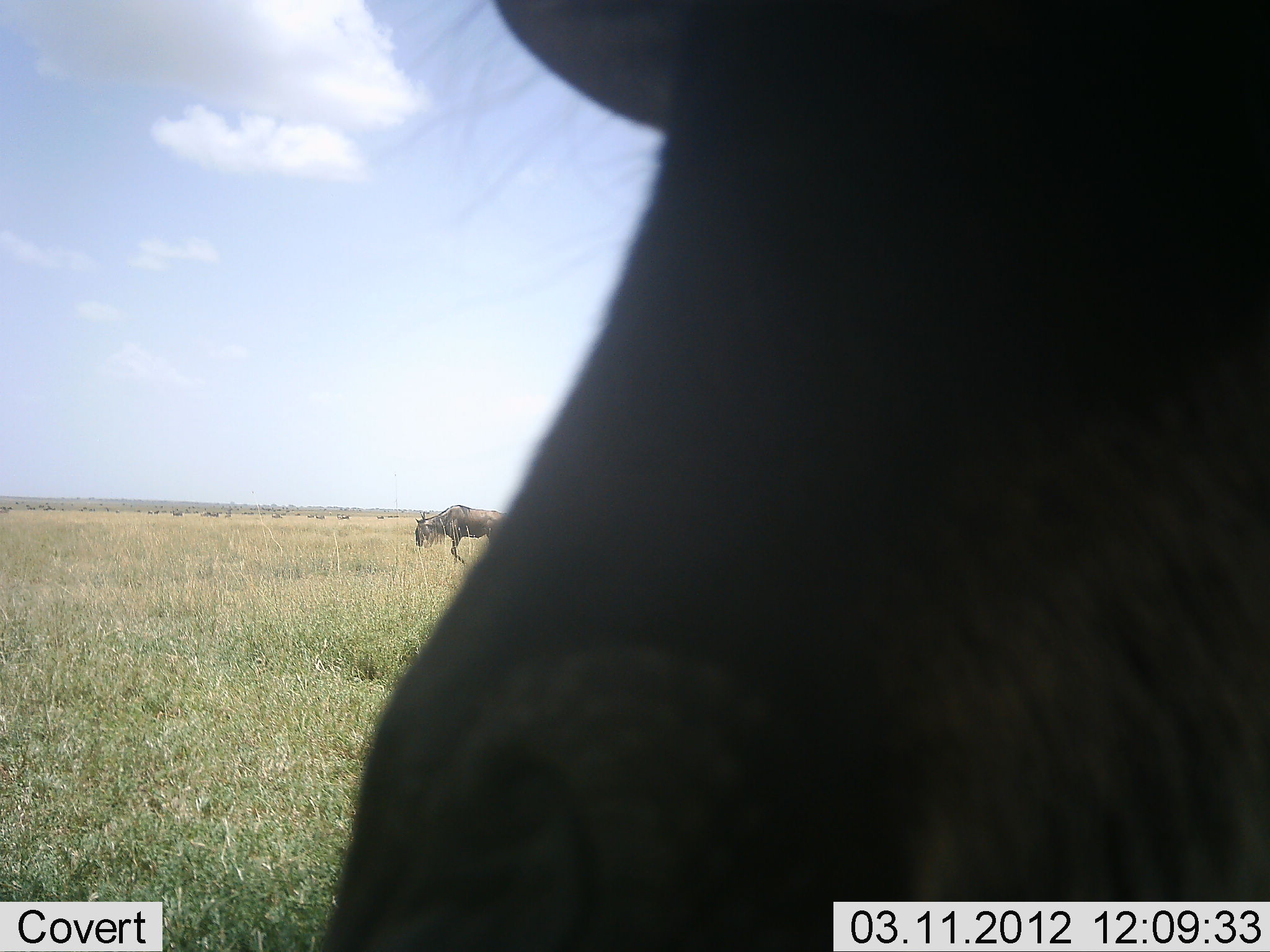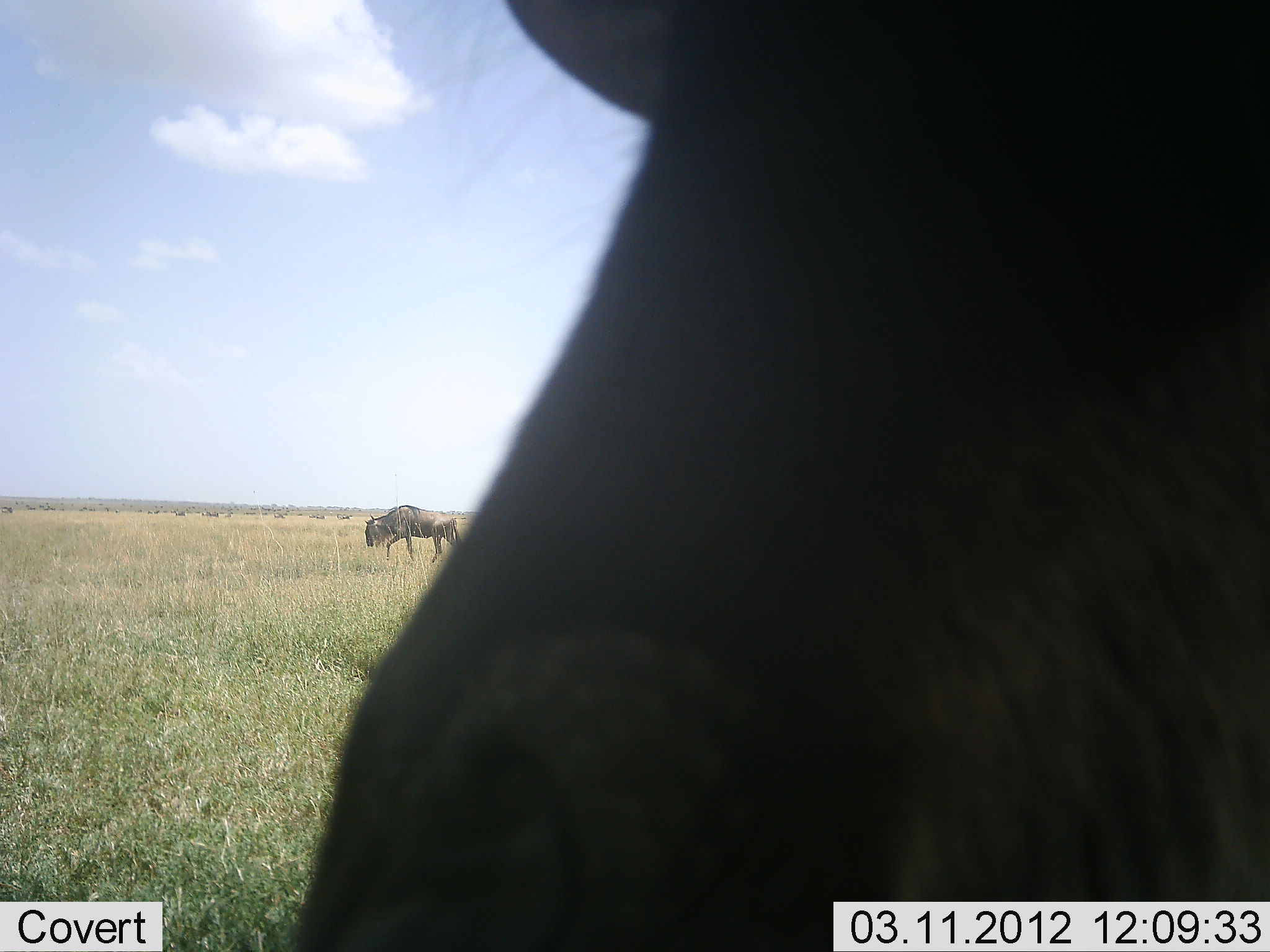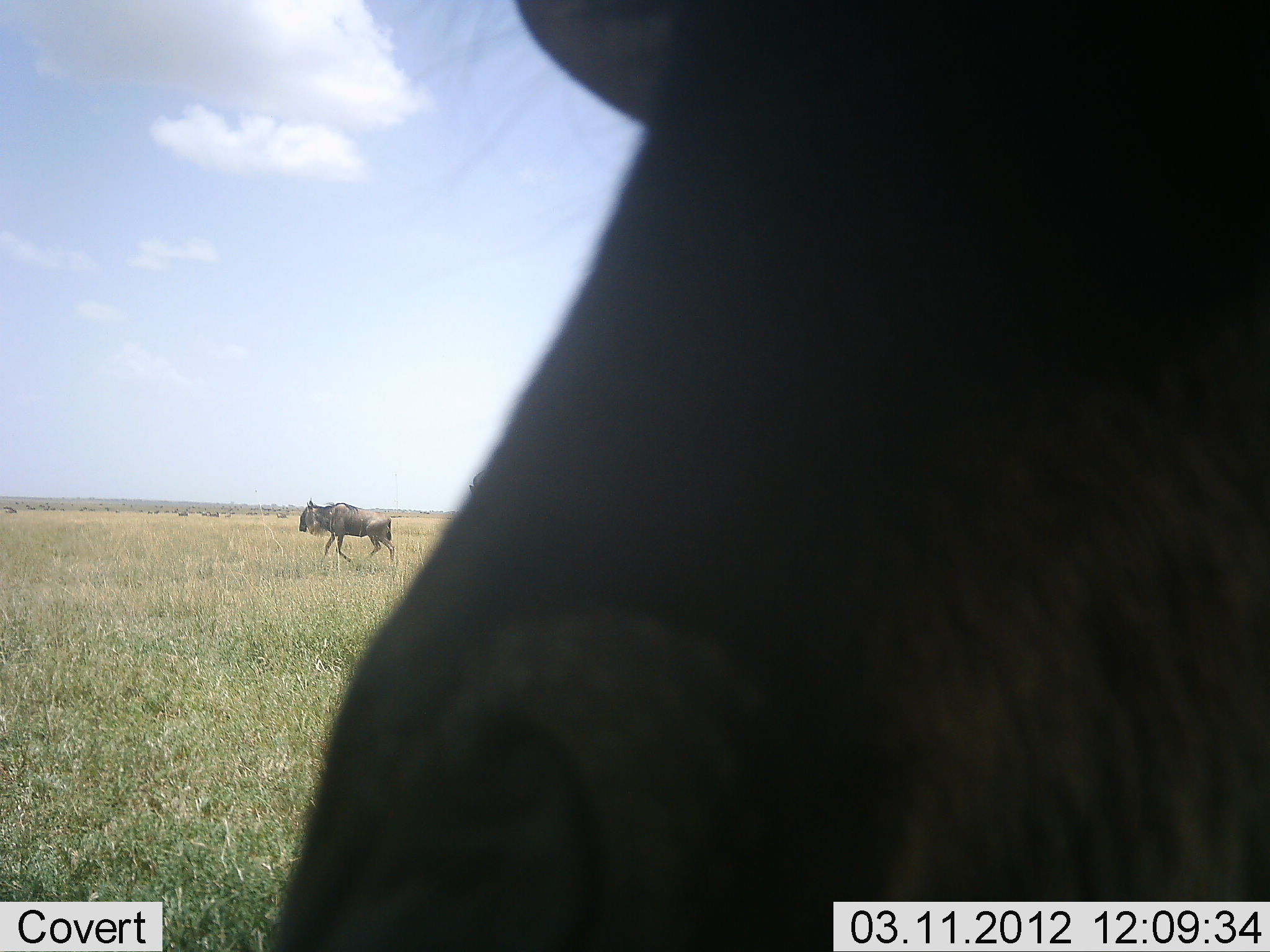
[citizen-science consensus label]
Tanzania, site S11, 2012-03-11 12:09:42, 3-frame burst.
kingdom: Animalia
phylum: Chordata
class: Mammalia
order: Artiodactyla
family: Bovidae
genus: Connochaetes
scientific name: Connochaetes taurinus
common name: blue wildebeest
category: wildebeest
Wildebeest (blue wildebeest) (Connochaetes taurinus), count 2. Behavior (volunteer vote fractions): standing 65%, resting 6%, moving 82%, interacting 0%. Young present (vote fraction): 0%. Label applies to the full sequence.